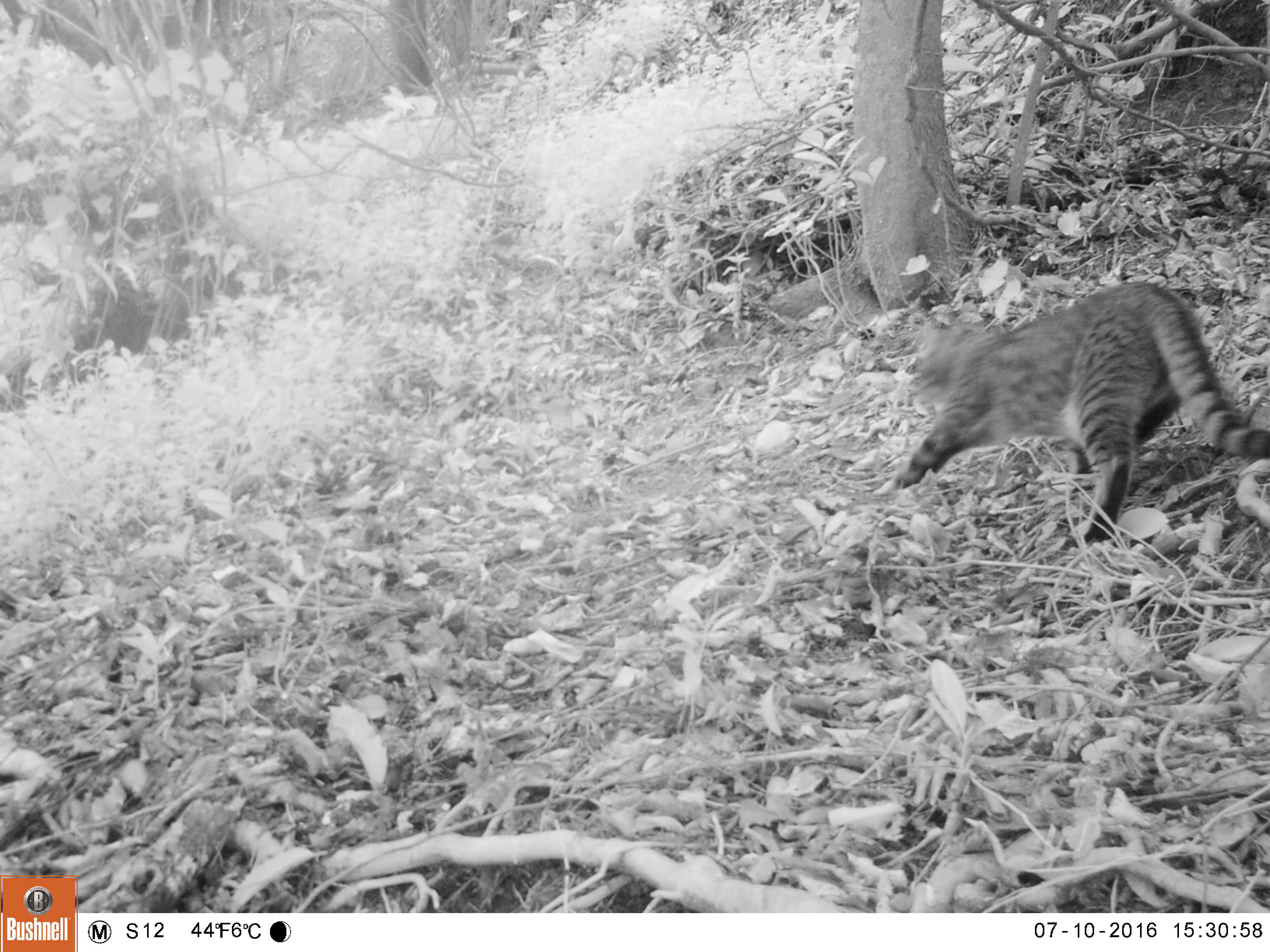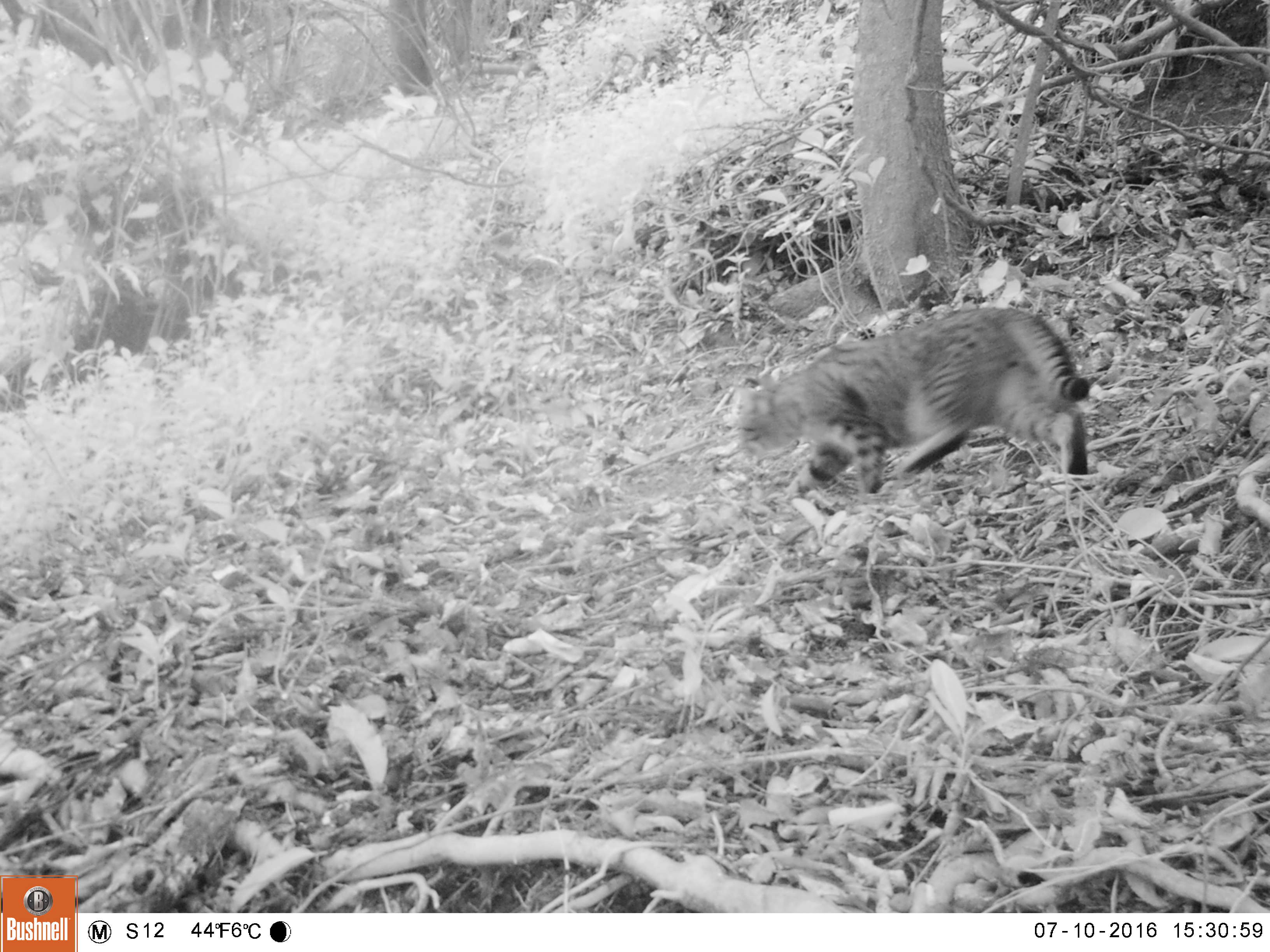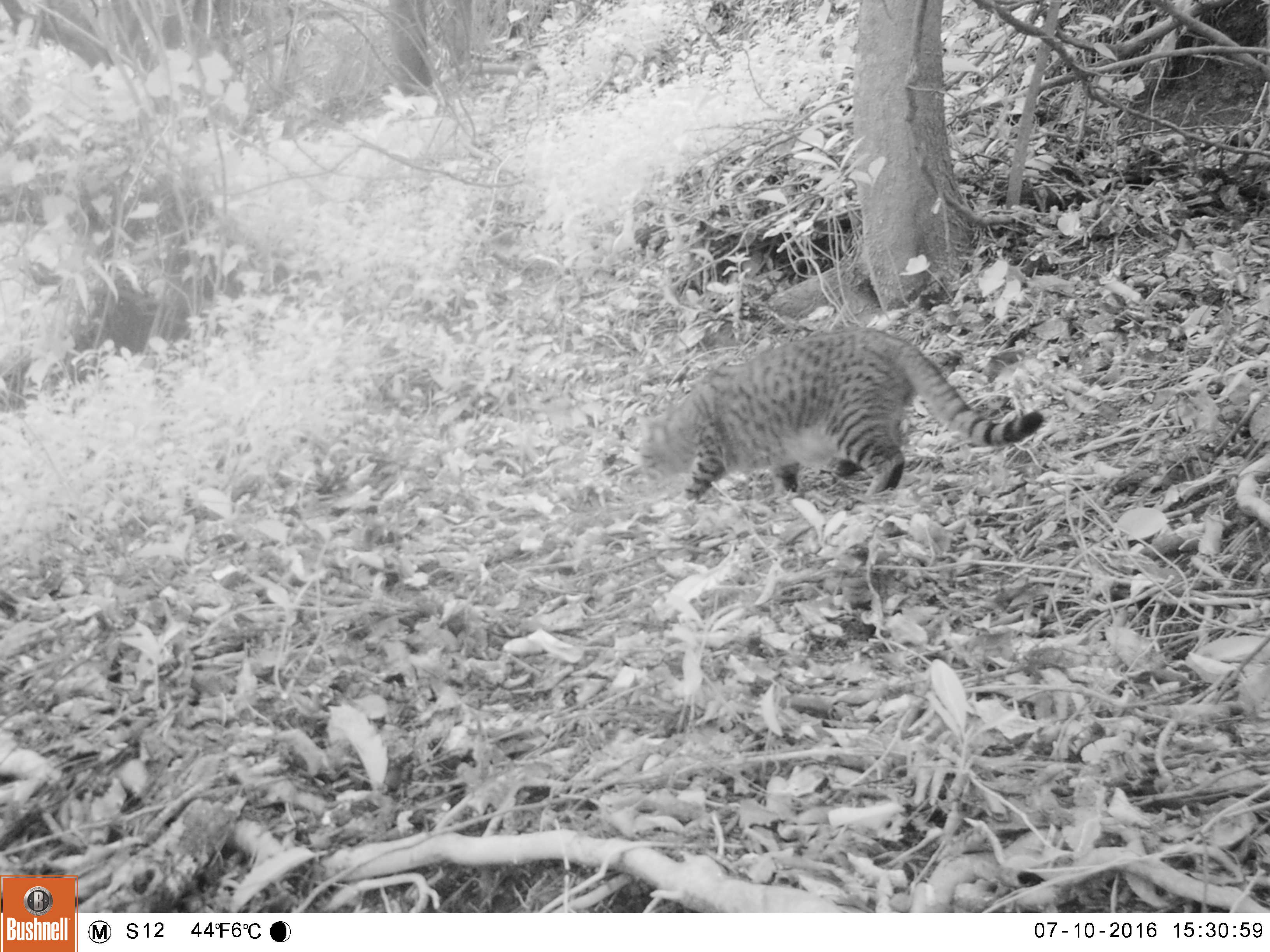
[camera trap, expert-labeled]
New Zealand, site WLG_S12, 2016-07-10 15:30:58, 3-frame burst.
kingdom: Animalia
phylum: Chordata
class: Mammalia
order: Carnivora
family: Felidae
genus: Felis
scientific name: Felis catus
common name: domestic cat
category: cat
Cat (domestic cat) (Felis catus).